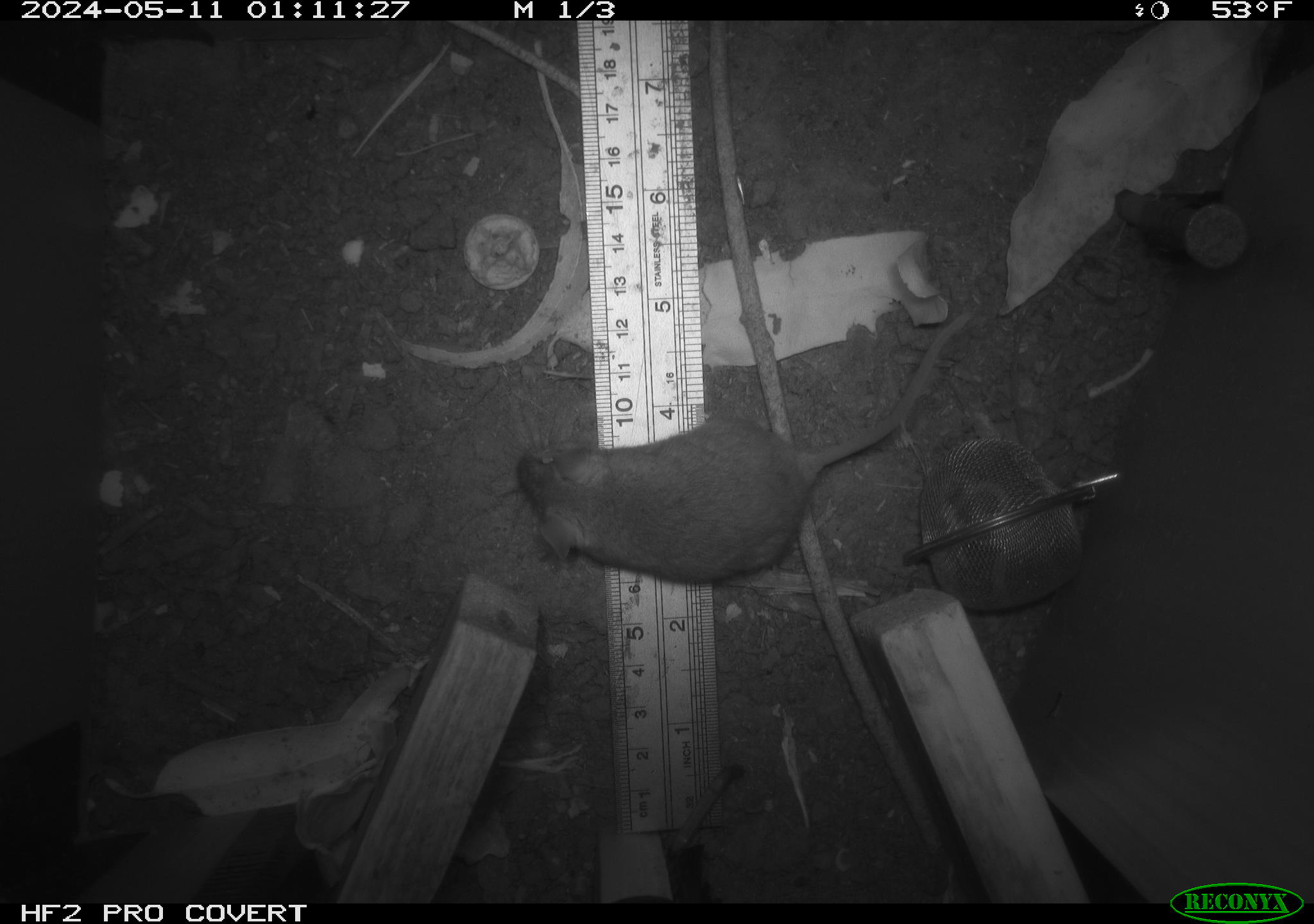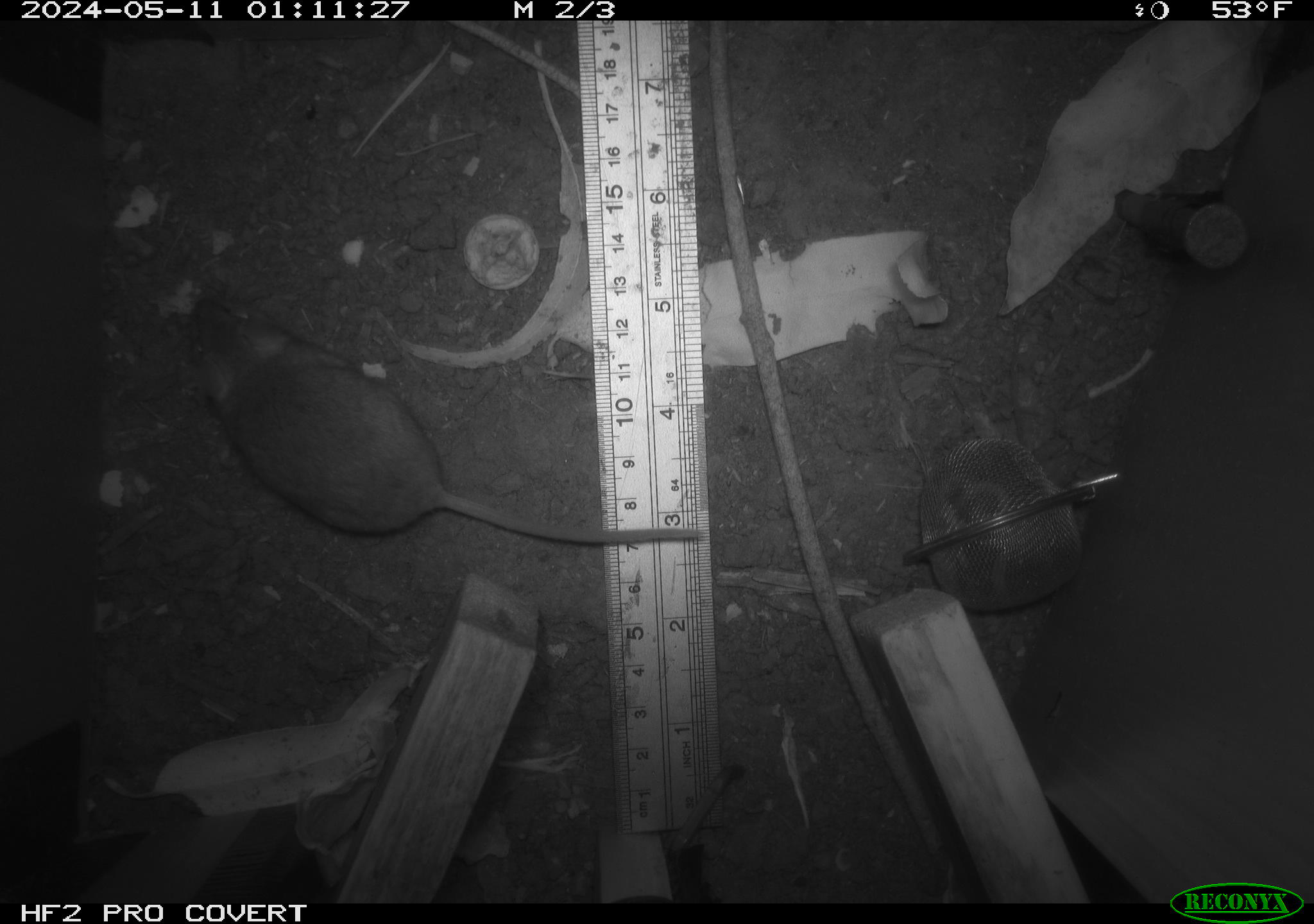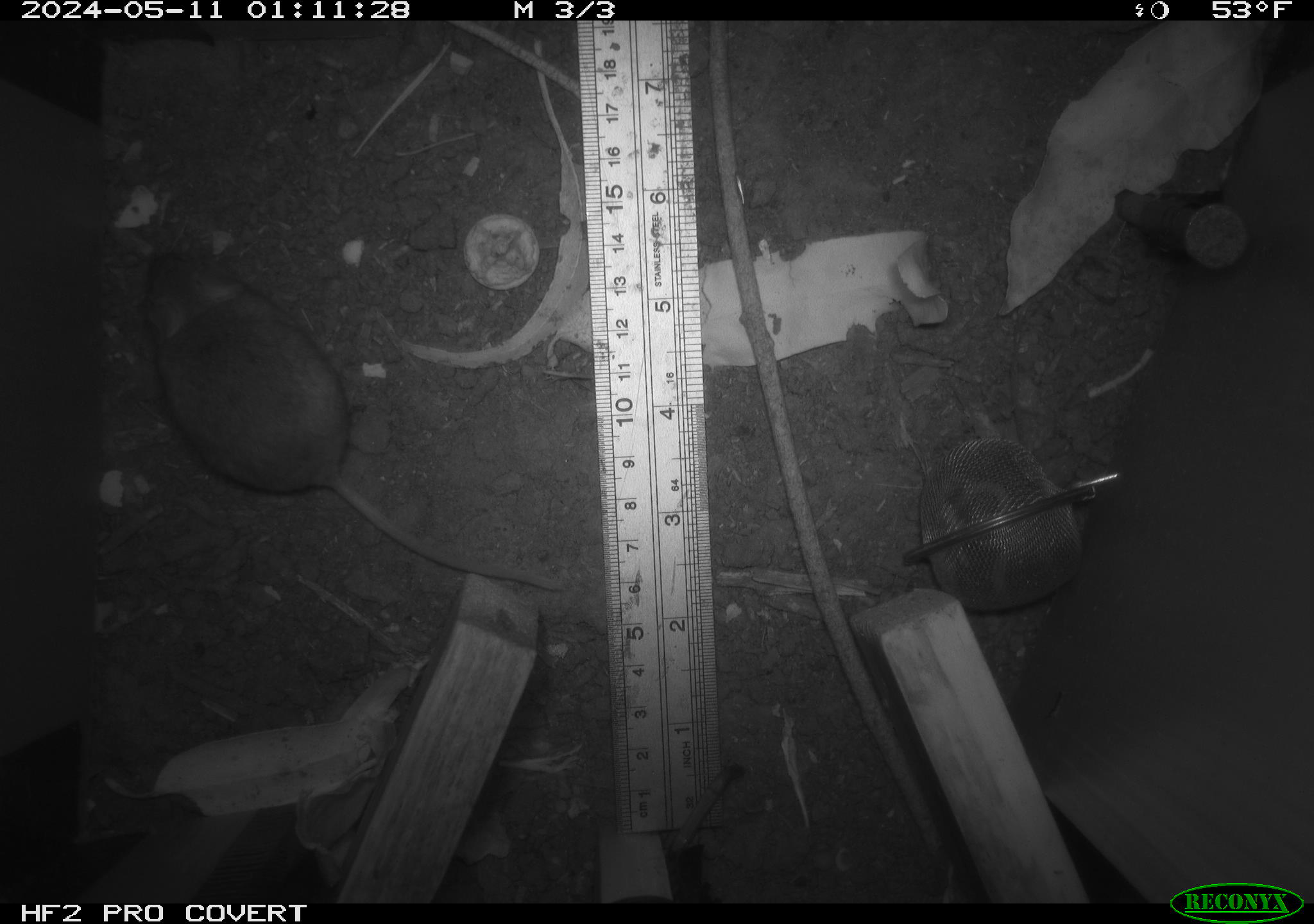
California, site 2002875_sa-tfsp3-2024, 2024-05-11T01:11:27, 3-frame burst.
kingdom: Animalia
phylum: Chordata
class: Mammalia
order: Rodentia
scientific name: Rodentia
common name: mouse species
Mouse species (Rodentia).